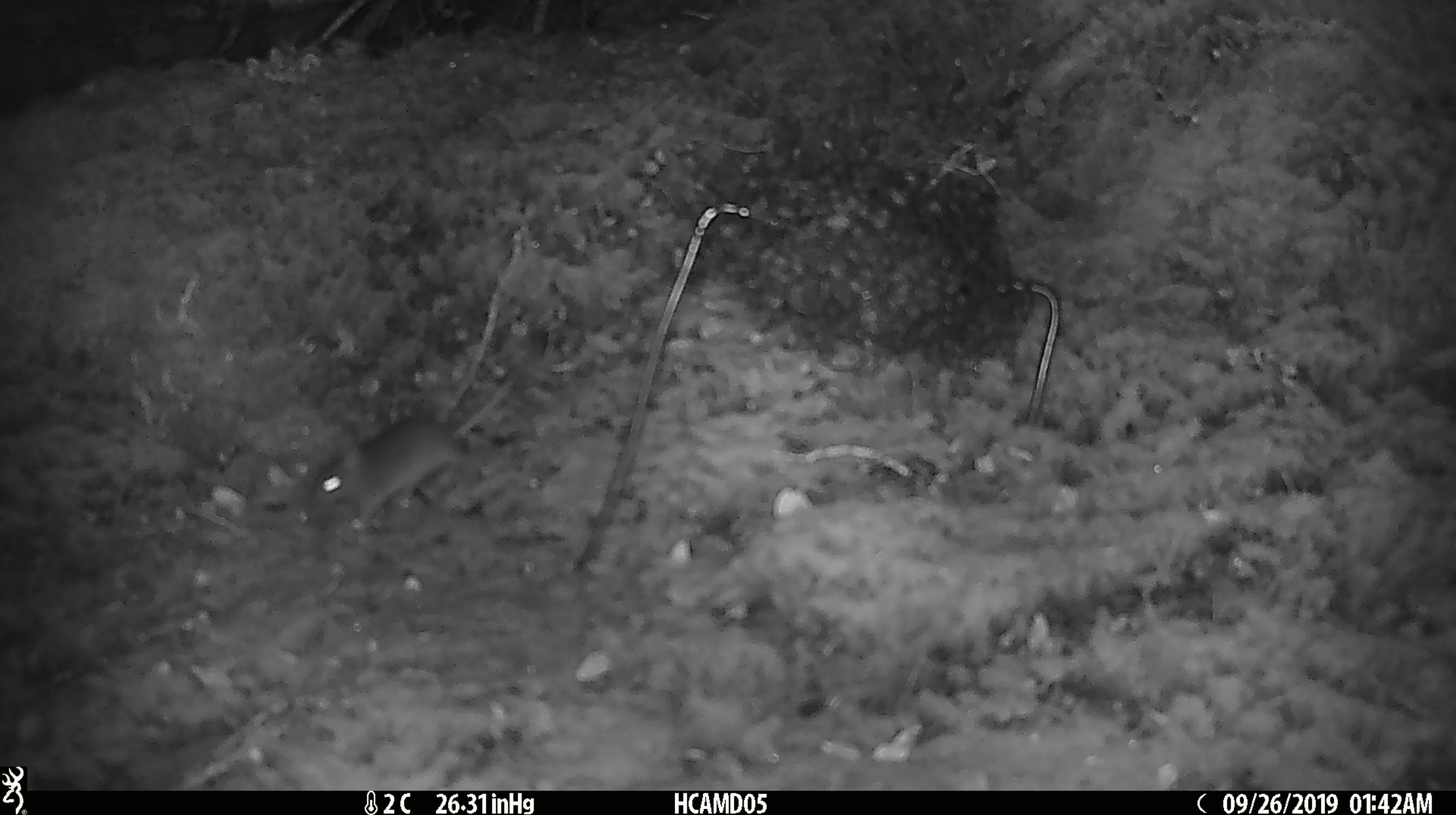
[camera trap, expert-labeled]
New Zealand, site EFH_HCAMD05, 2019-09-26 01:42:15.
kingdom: Animalia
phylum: Chordata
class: Mammalia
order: Rodentia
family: Muridae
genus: Mus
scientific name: Mus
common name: mouse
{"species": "mouse (Mus)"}